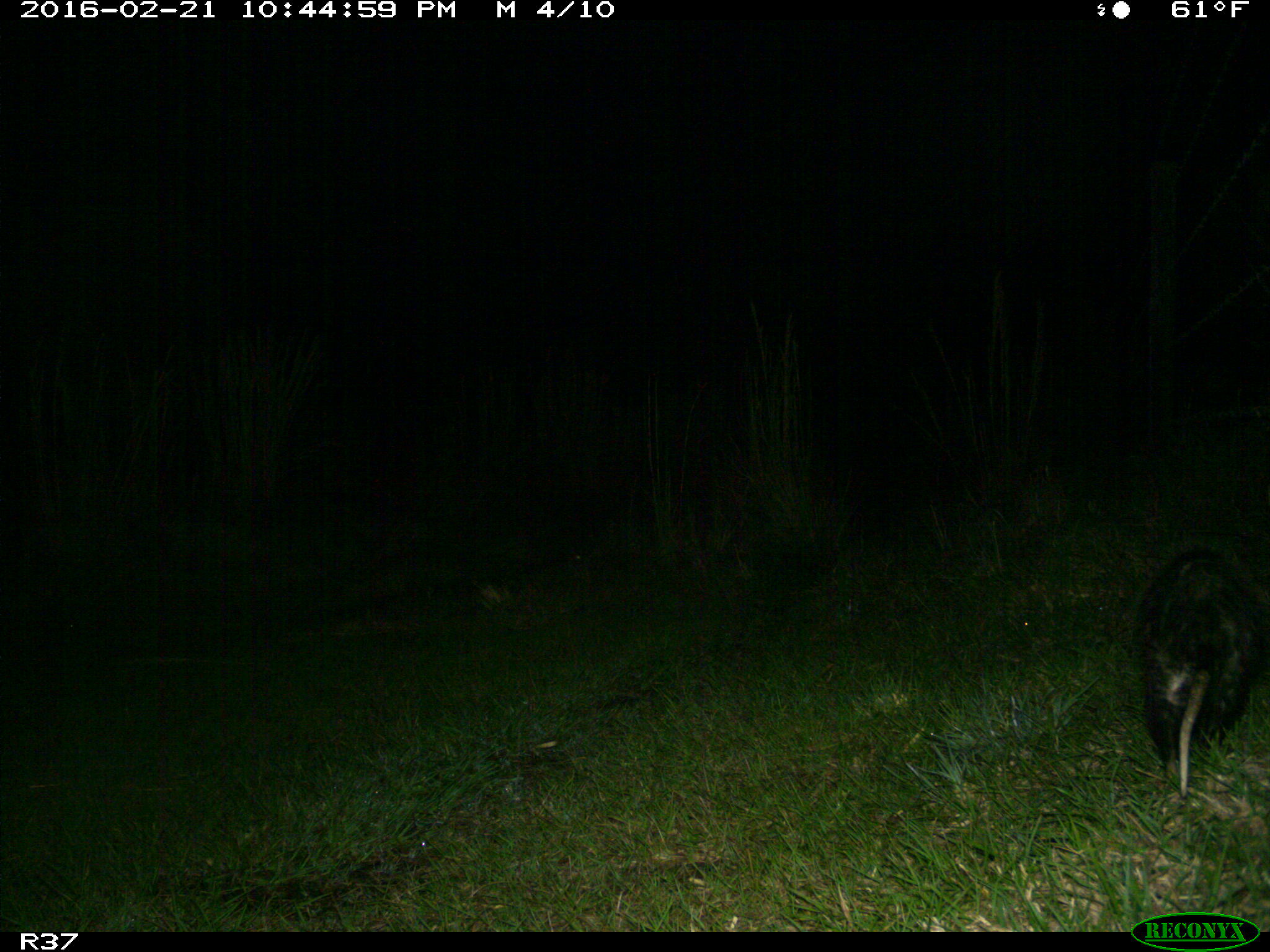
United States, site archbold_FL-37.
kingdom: Animalia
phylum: Chordata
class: Mammalia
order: Didelphimorphia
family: Didelphidae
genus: Didelphis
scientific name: Didelphis virginiana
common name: virginia opossum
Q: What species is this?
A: Didelphis virginiana (virginia opossum).